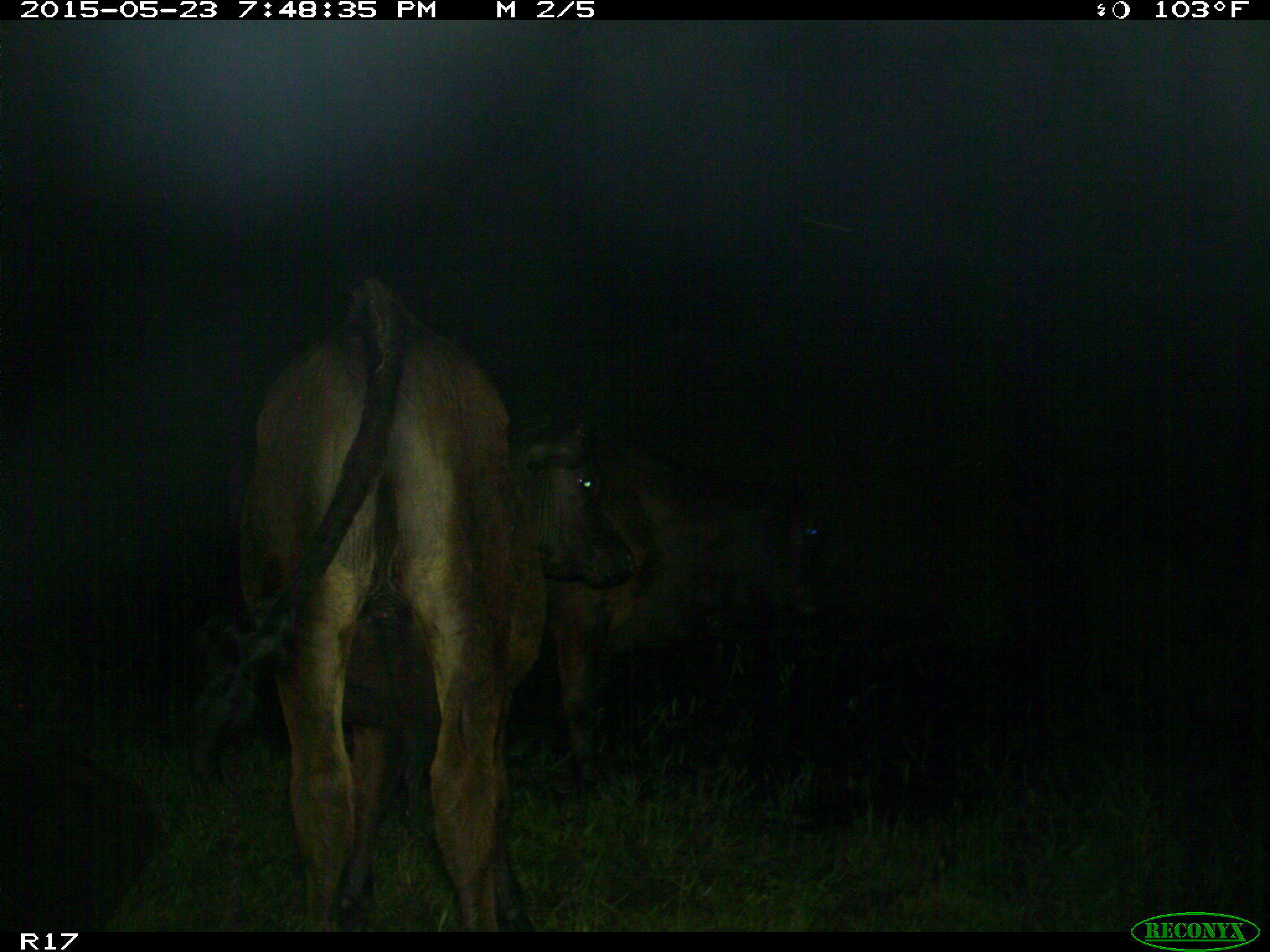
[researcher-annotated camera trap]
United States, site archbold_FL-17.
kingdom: Animalia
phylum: Chordata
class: Mammalia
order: Artiodactyla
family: Bovidae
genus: Bos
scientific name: Bos taurus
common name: domestic cow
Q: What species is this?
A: Bos taurus (domestic cow).